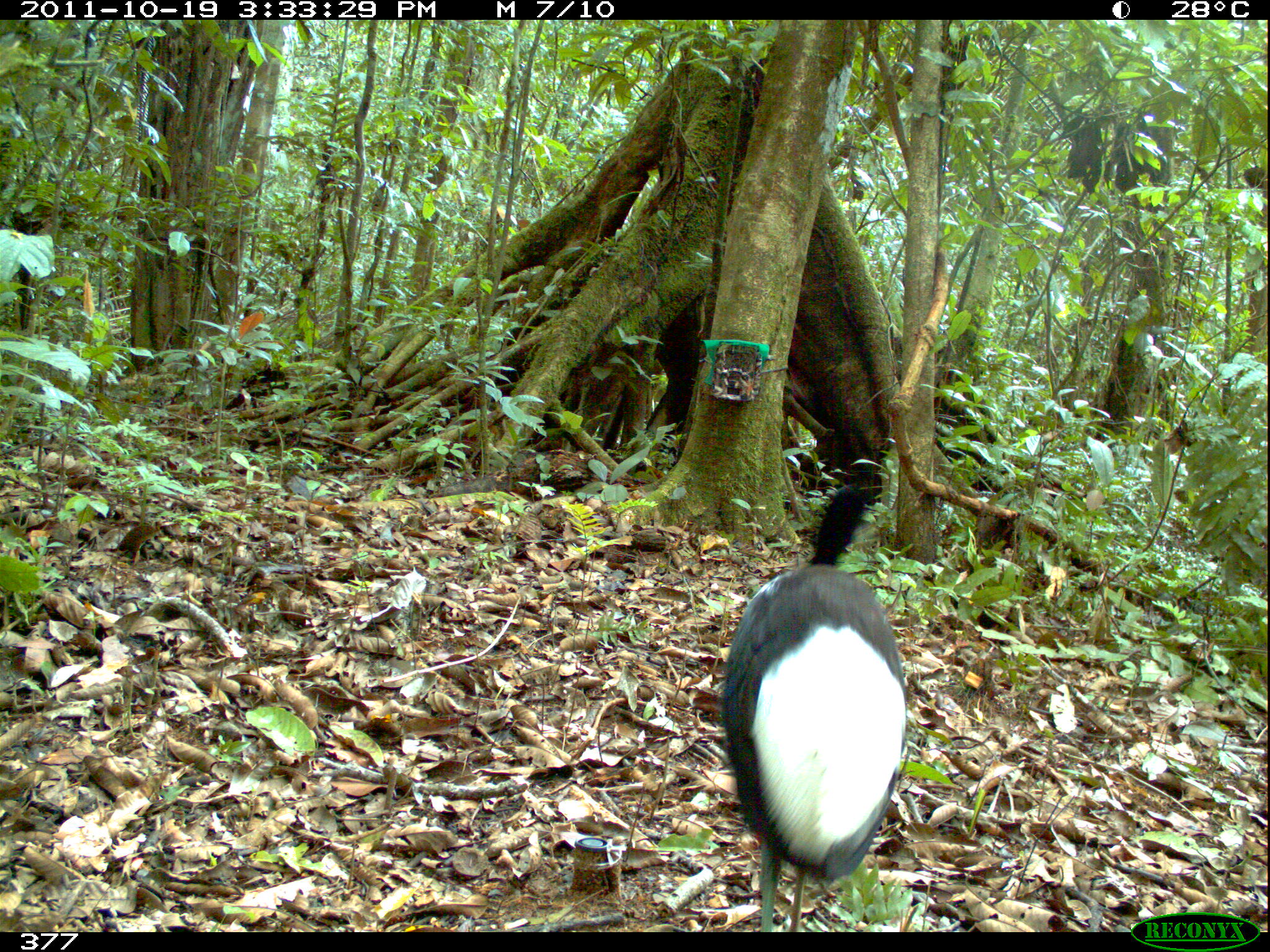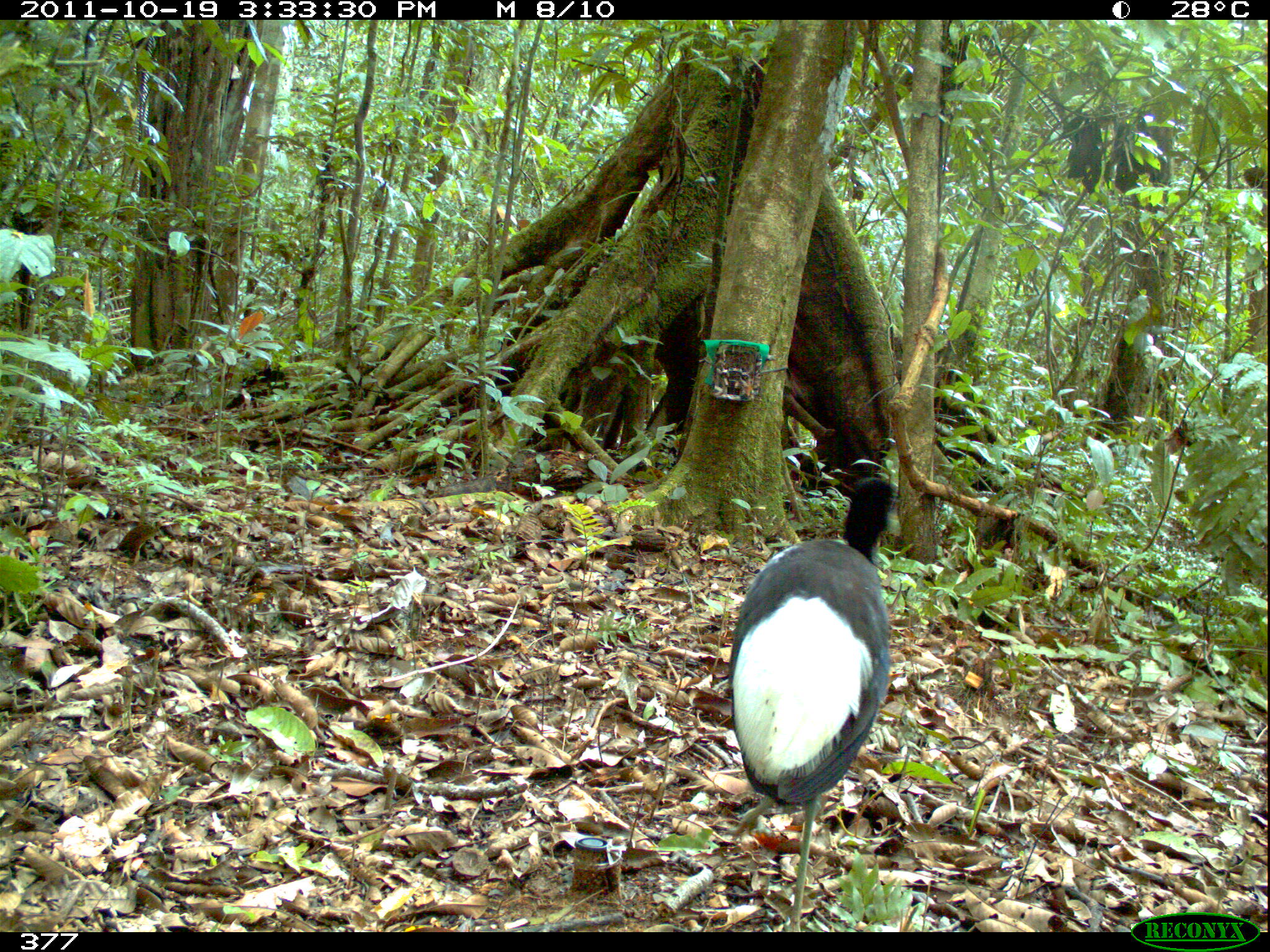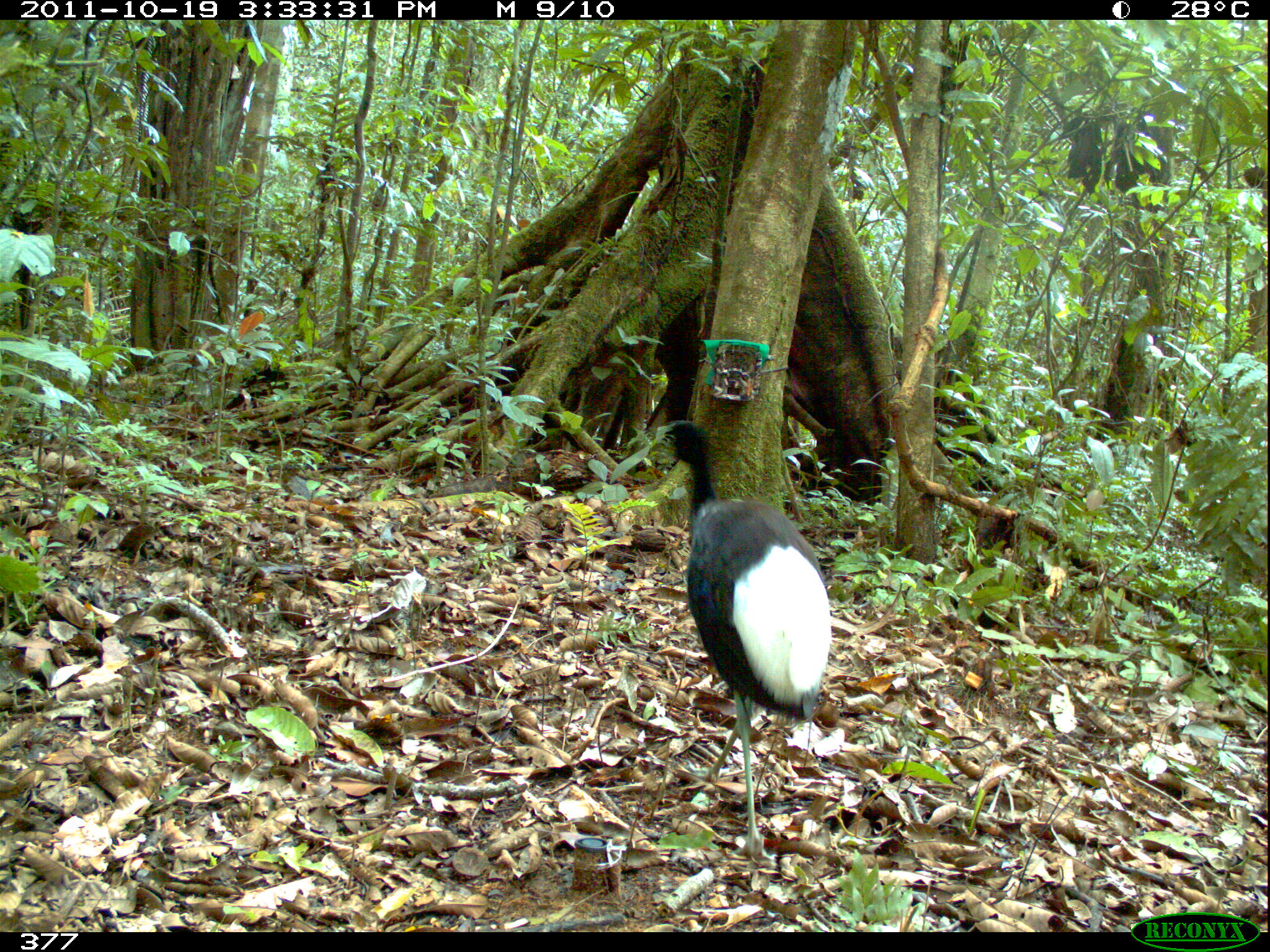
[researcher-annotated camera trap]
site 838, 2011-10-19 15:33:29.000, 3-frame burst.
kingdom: Animalia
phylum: Chordata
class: Aves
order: Gruiformes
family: Psophiidae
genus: Psophia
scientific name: Psophia leucoptera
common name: pale-winged trumpeter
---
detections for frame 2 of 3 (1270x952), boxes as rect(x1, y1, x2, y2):
psophia leucoptera: rect(725, 472, 898, 932)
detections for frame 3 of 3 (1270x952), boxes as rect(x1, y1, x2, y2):
psophia leucoptera: rect(648, 418, 833, 866)